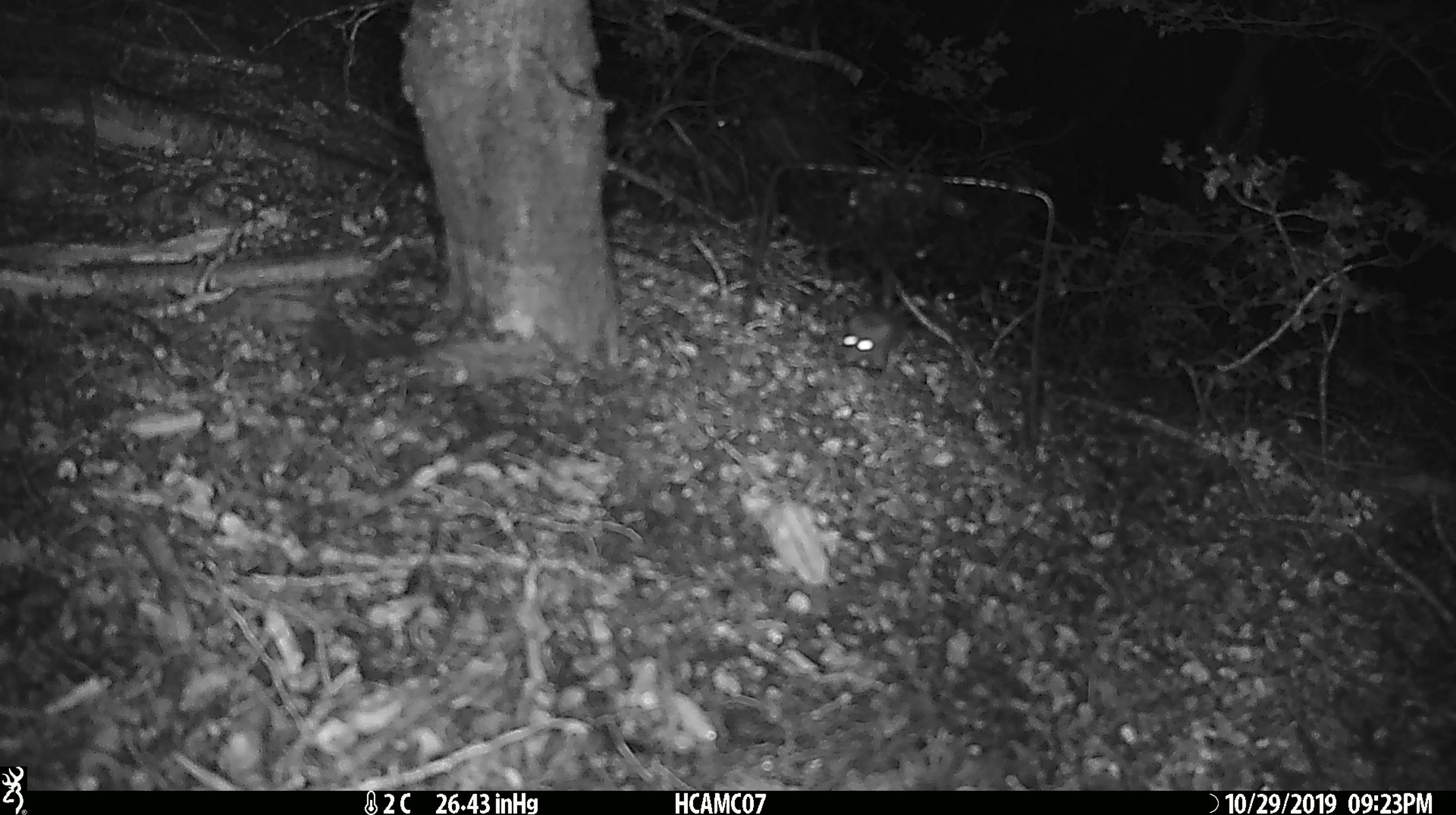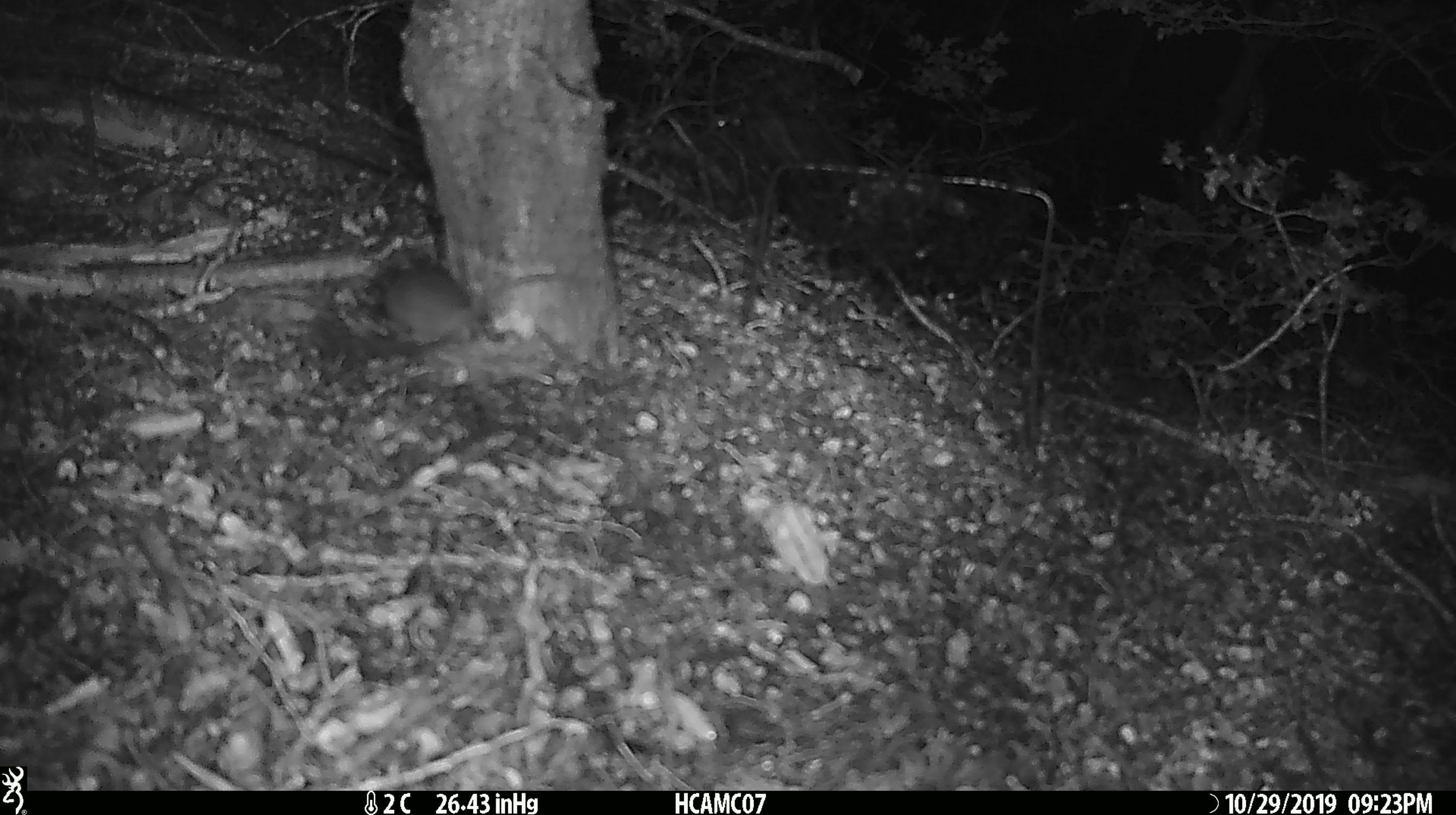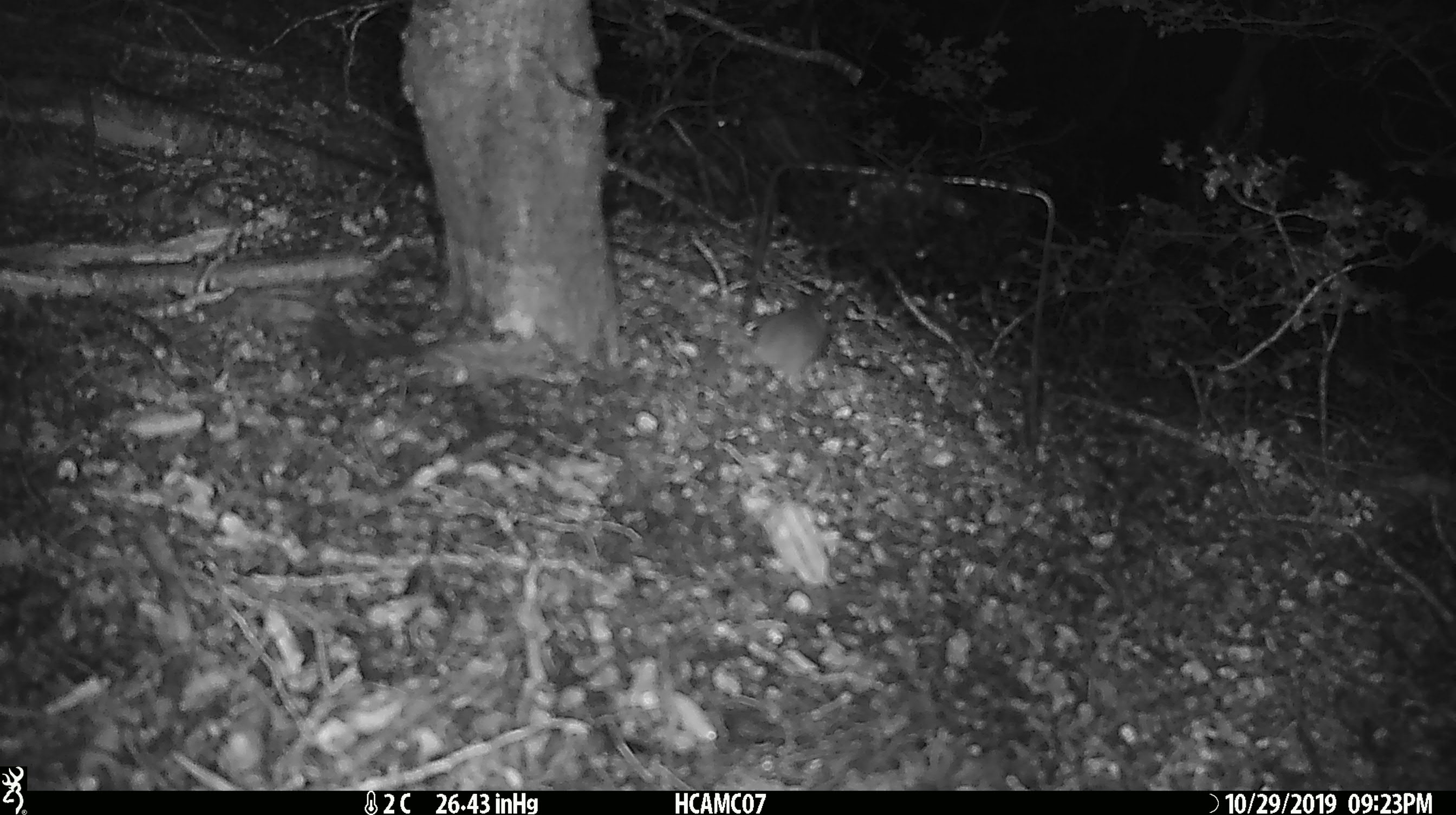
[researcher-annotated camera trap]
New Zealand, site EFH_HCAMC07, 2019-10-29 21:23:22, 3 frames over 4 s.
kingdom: Animalia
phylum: Chordata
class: Mammalia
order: Rodentia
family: Muridae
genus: Mus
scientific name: Mus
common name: mouse